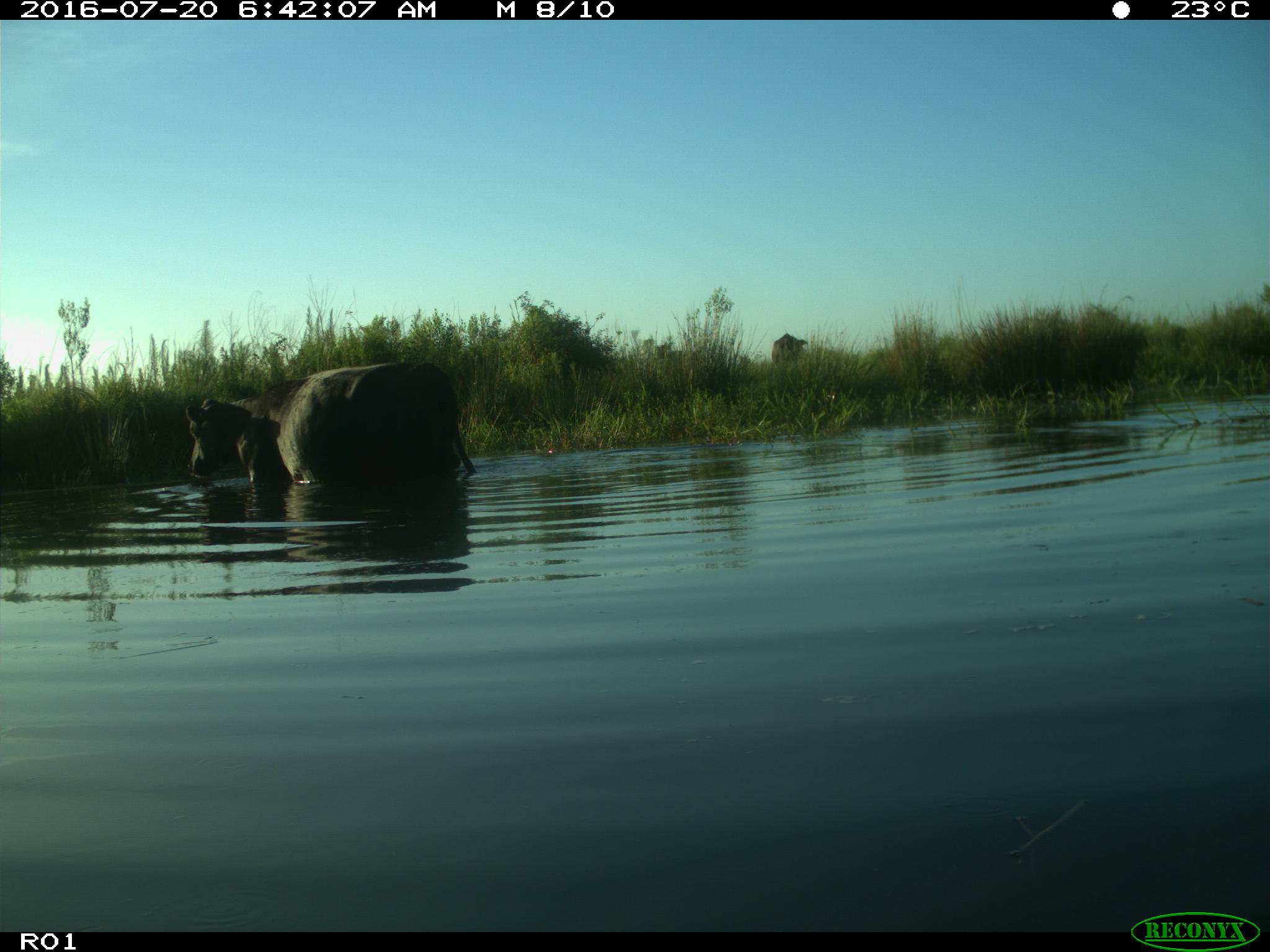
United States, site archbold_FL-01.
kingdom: Animalia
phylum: Chordata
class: Mammalia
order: Artiodactyla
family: Bovidae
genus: Bos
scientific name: Bos taurus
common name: domestic cow